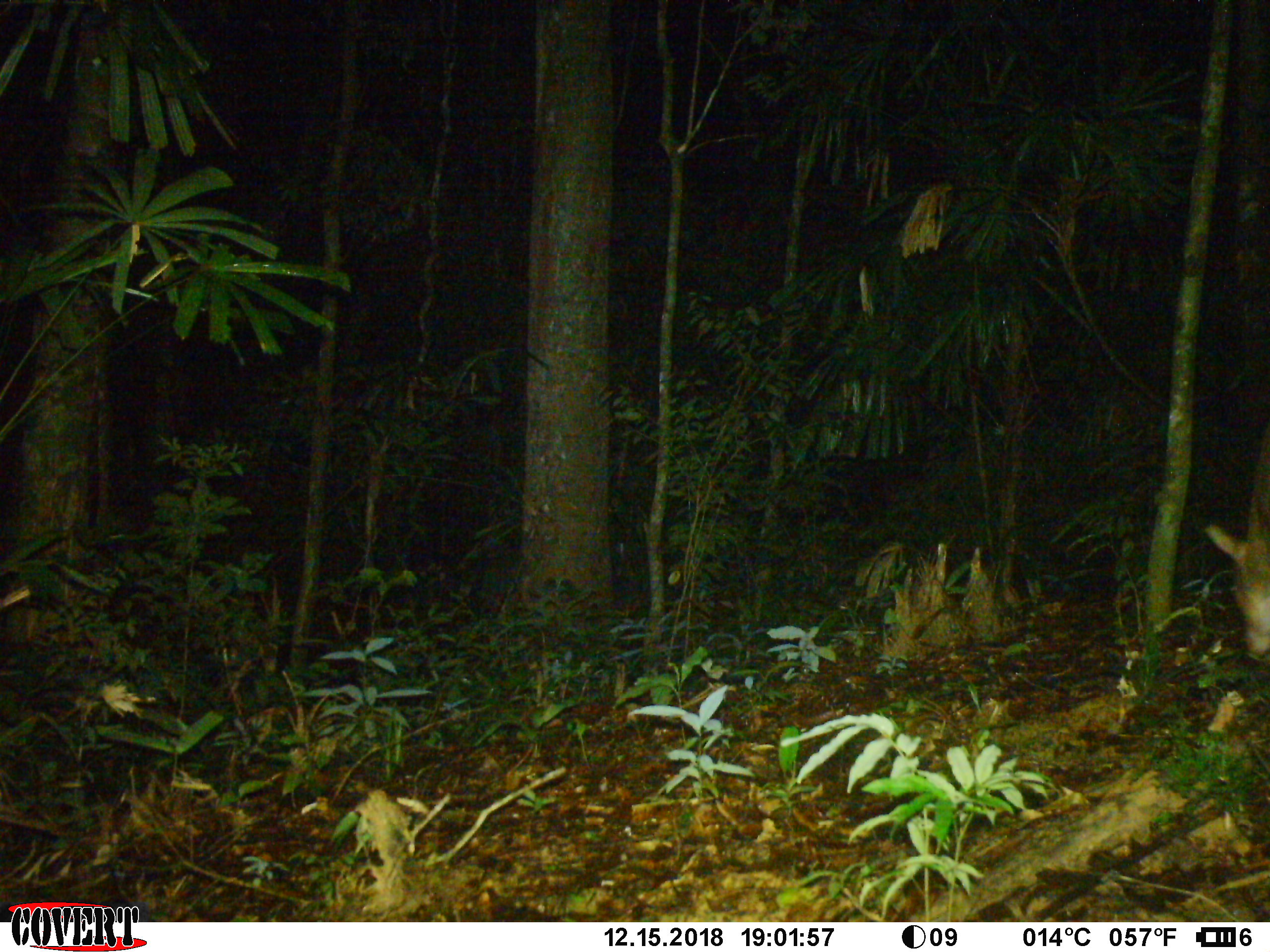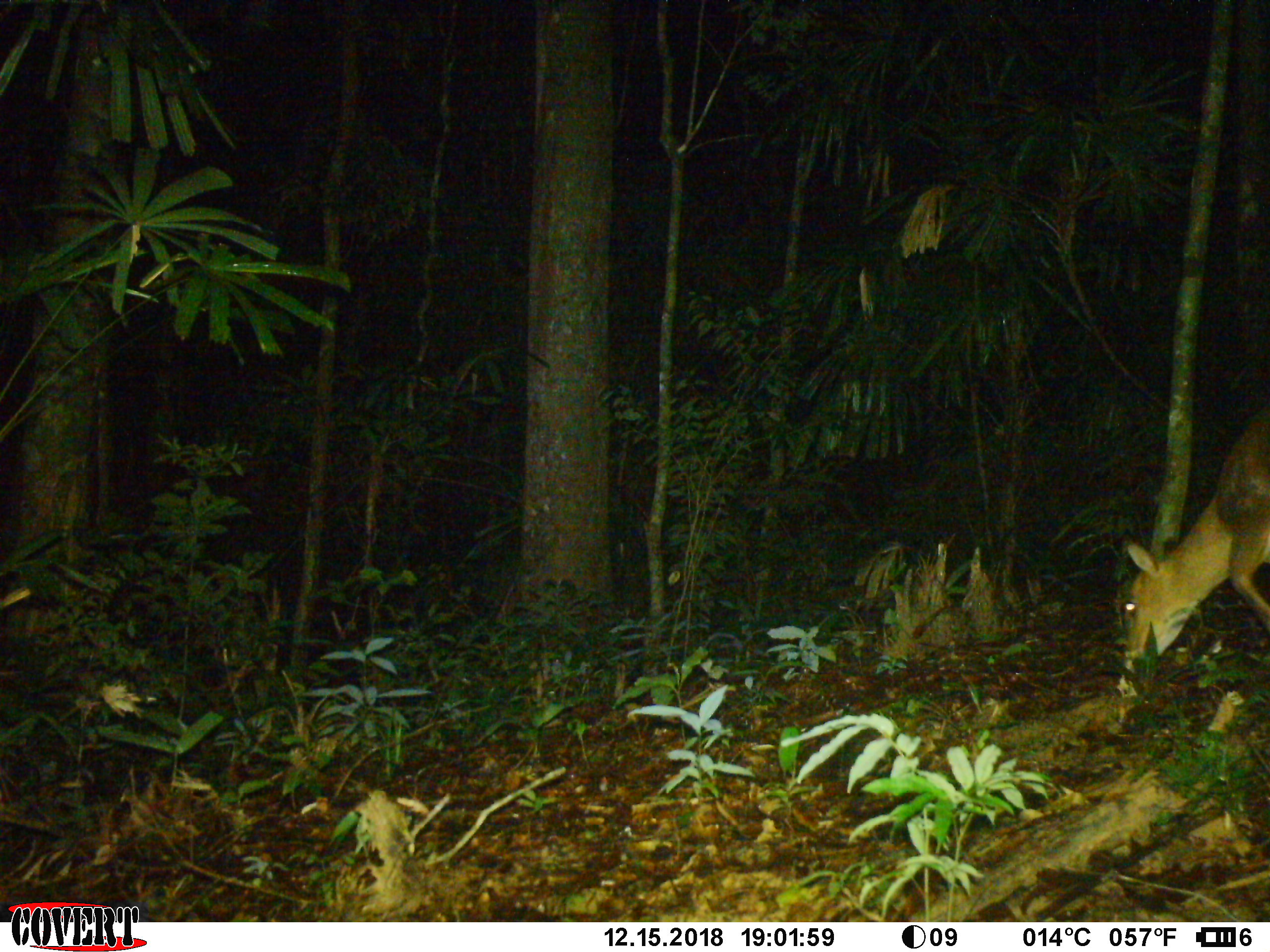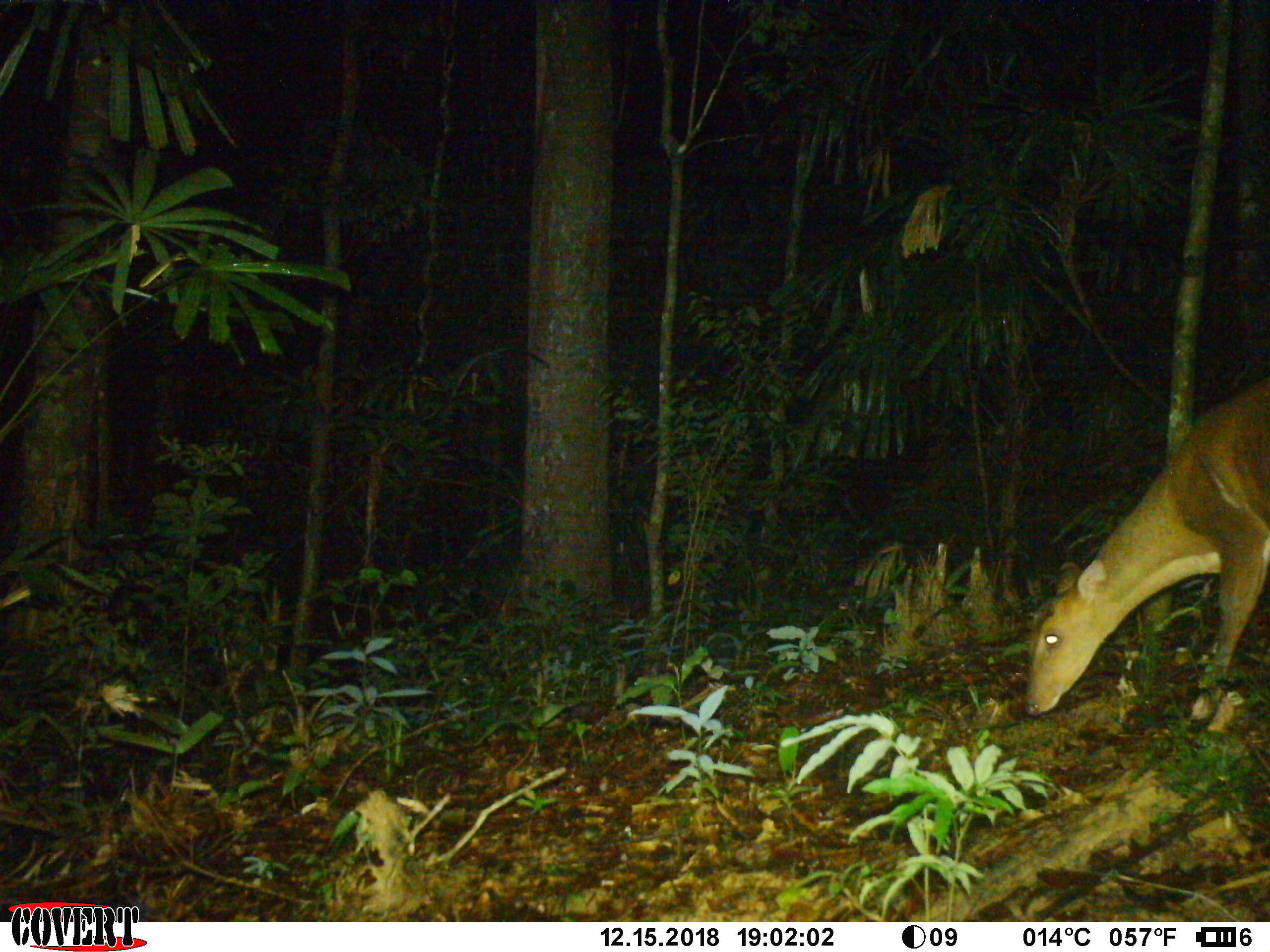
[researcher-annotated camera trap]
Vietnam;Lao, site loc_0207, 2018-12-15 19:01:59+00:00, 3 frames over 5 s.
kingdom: Animalia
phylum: Chordata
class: Mammalia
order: Artiodactyla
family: Cervidae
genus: Muntiacus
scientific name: Muntiacus vuquangensis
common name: large-antlered muntjac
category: large antlered muntjac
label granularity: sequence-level